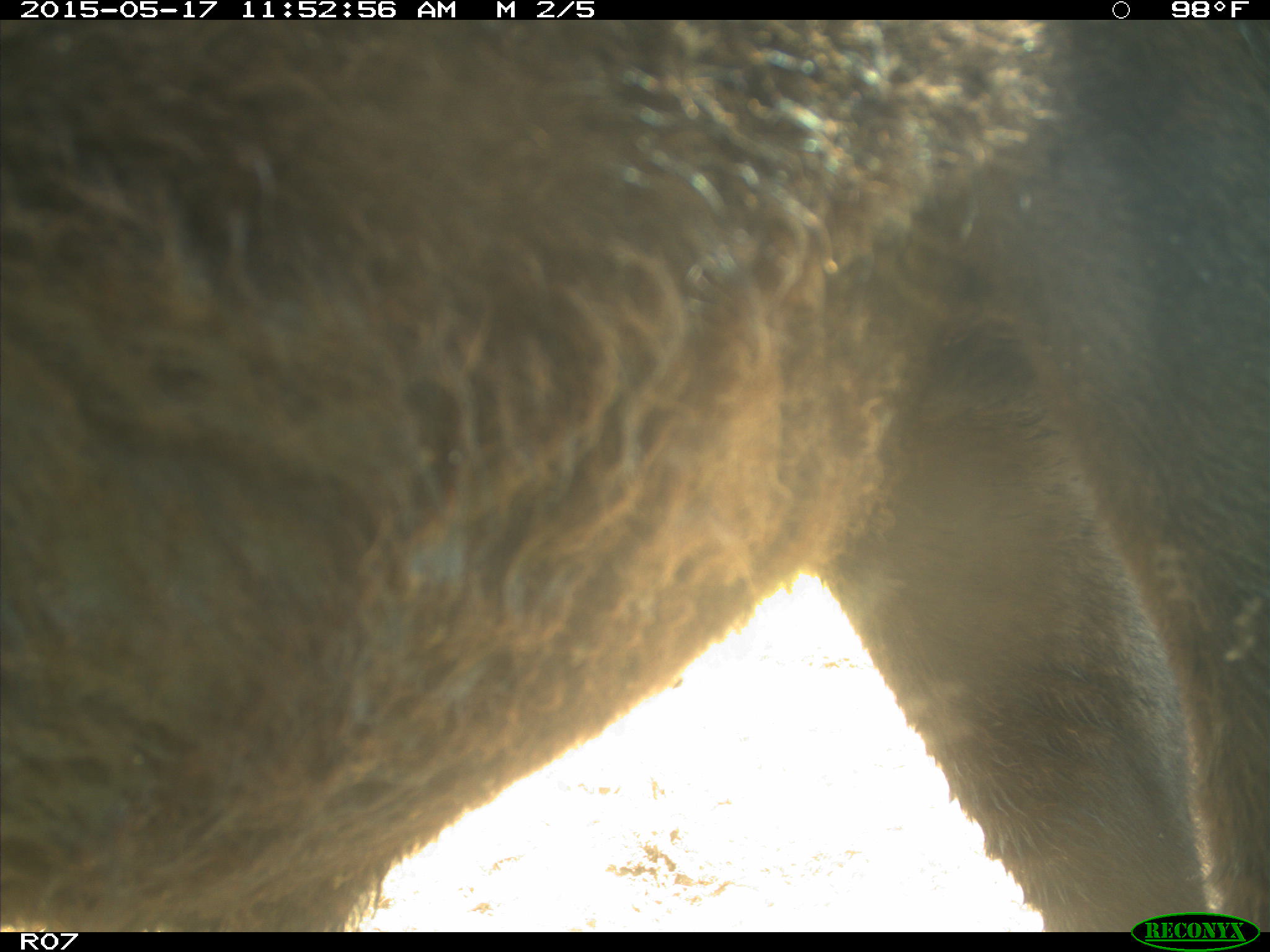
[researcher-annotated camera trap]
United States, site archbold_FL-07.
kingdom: Animalia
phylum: Chordata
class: Mammalia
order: Artiodactyla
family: Bovidae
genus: Bos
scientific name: Bos taurus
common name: domestic cow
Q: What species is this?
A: Bos taurus (domestic cow).